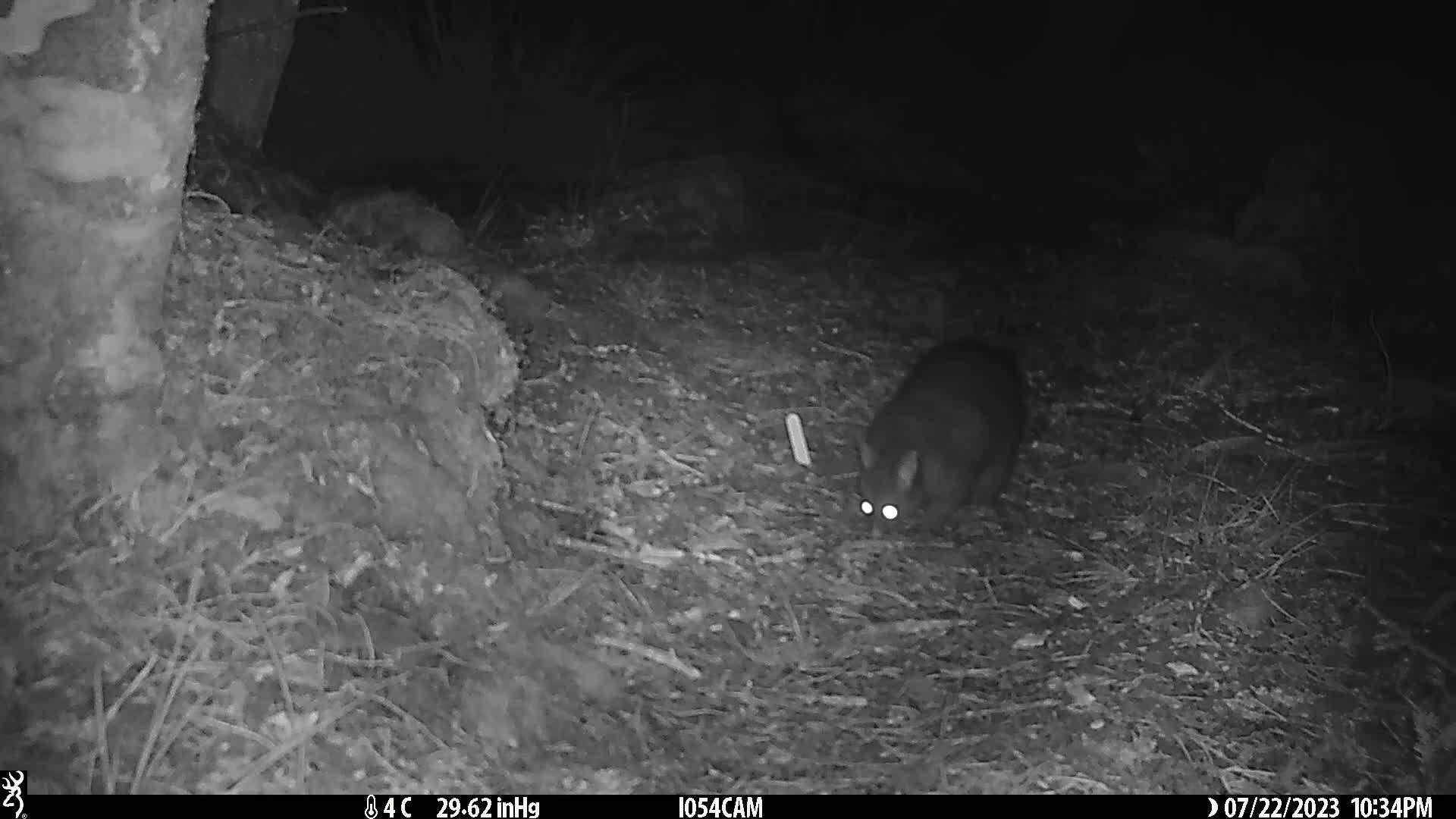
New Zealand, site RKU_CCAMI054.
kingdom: Animalia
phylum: Chordata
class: Mammalia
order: Diprotodontia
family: Phalangeridae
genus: Trichosurus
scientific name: Trichosurus vulpecula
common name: common brushtail possum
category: possum